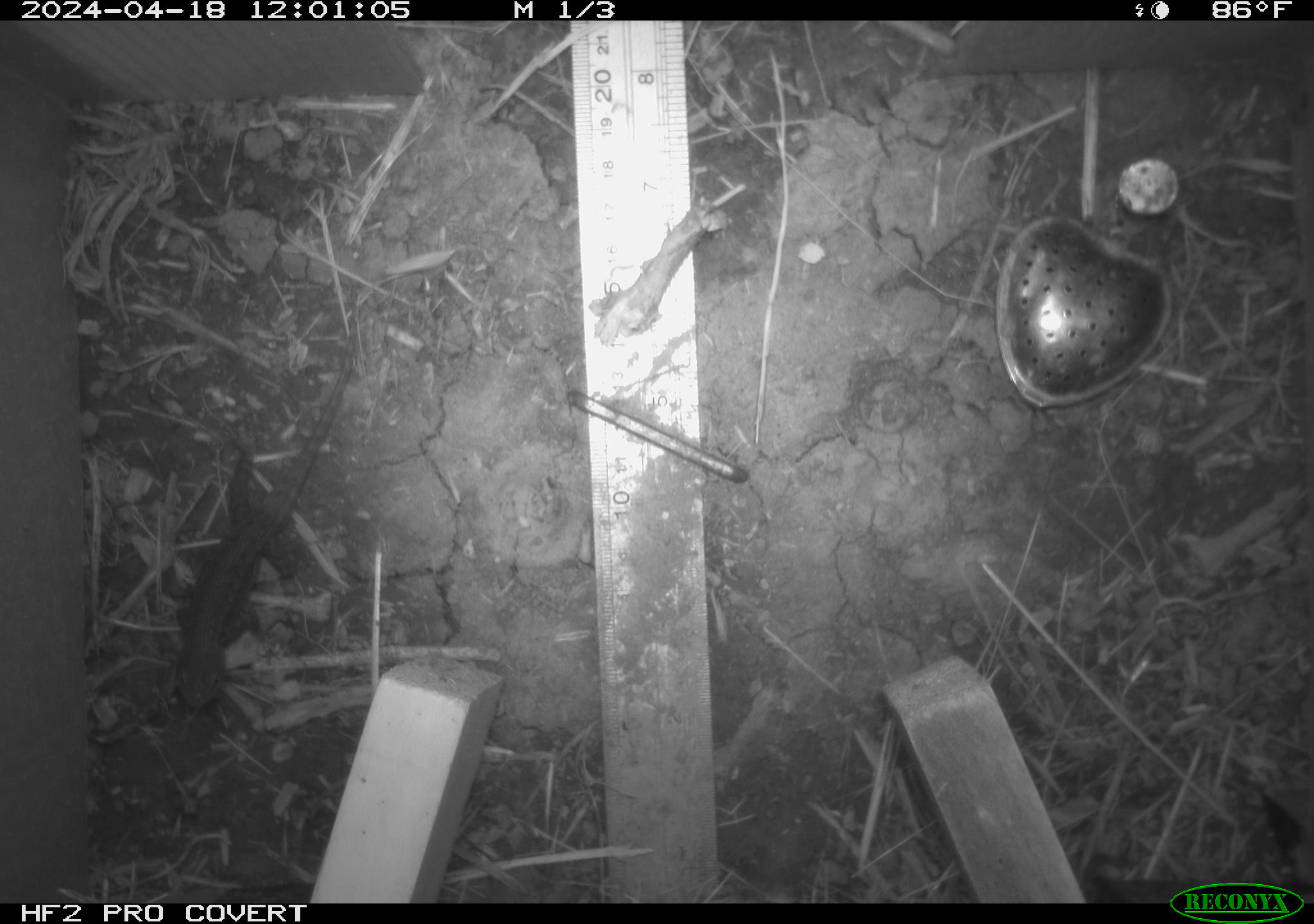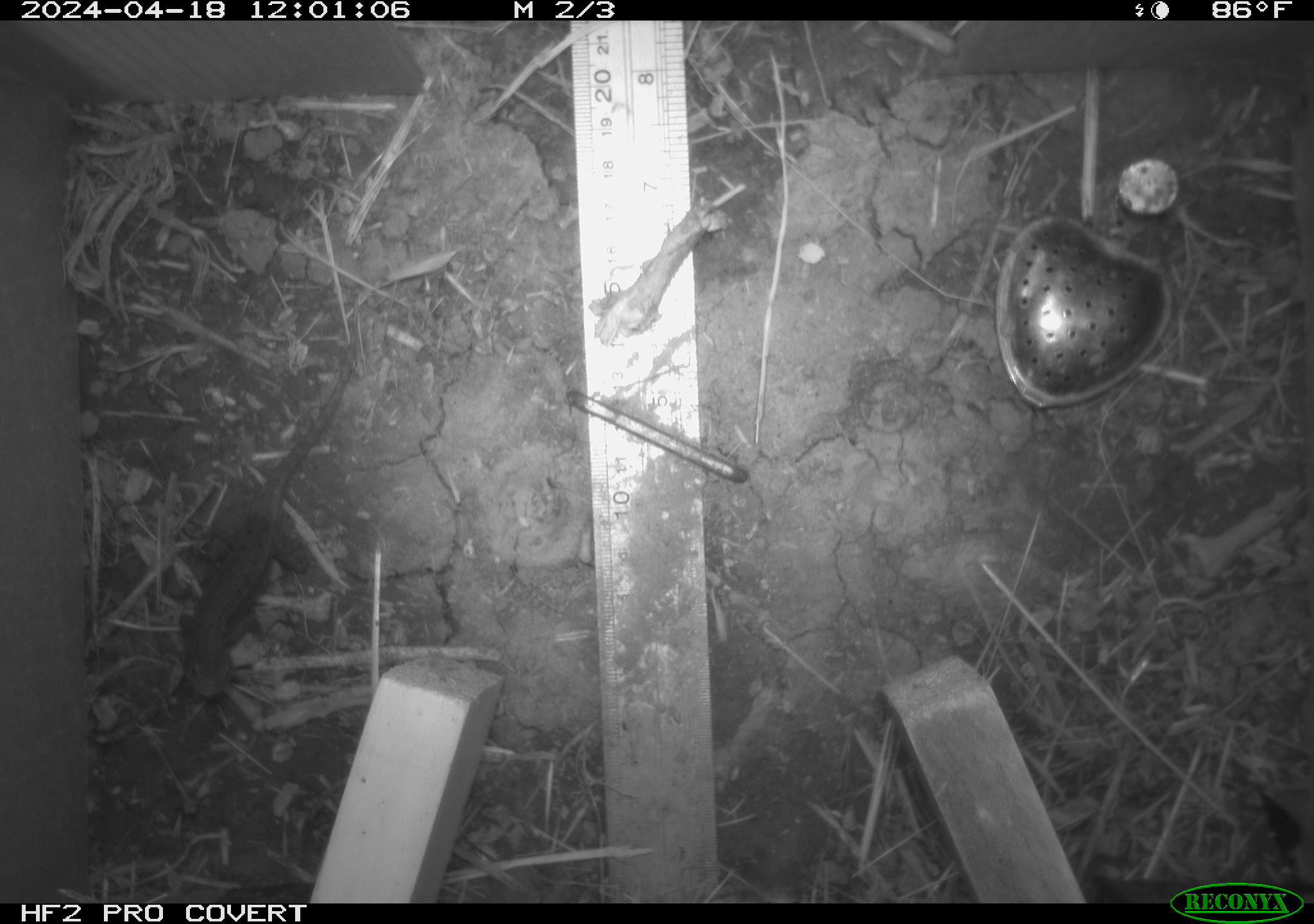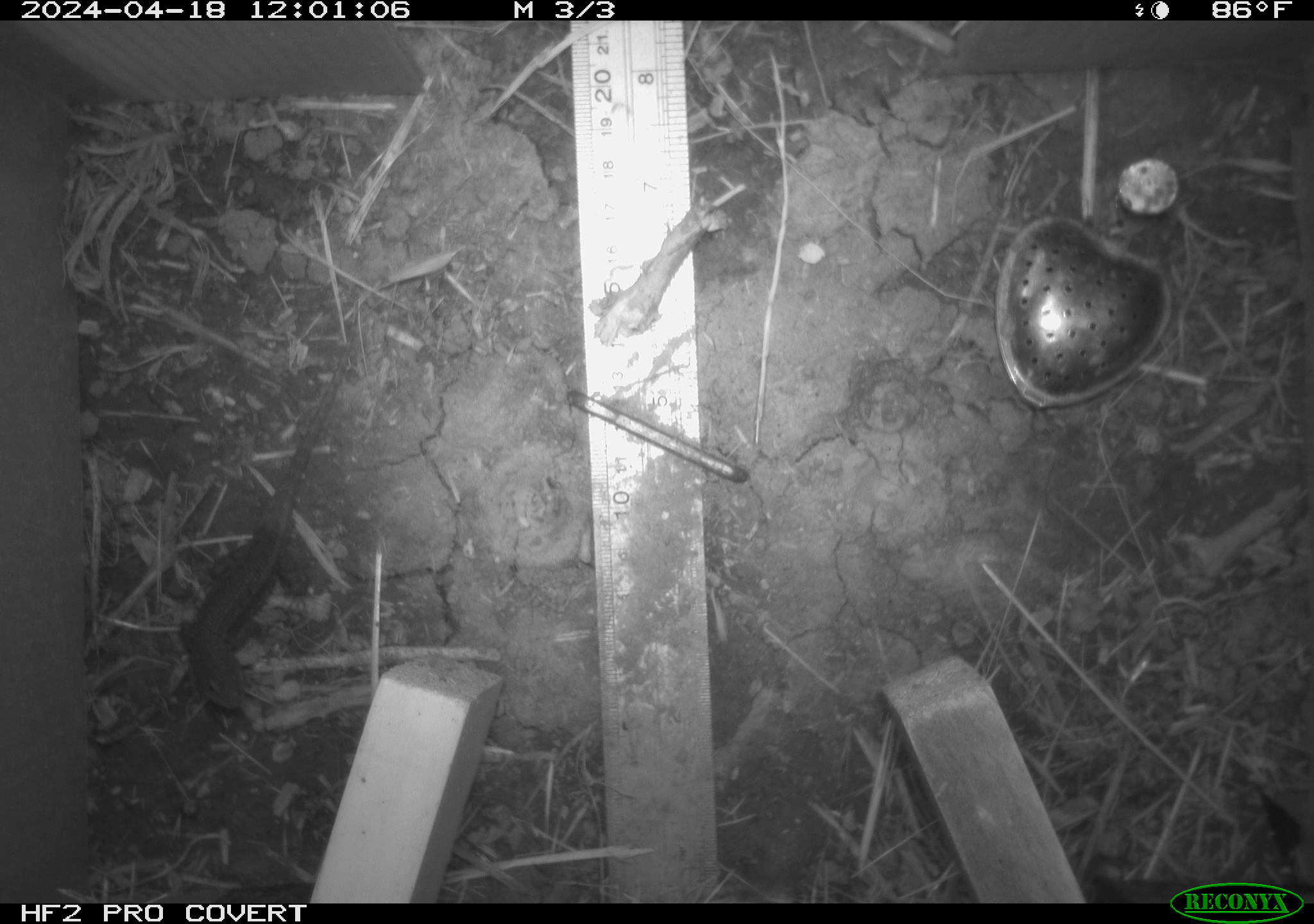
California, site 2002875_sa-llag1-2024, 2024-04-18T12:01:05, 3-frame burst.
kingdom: Animalia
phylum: Chordata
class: Reptilia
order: Squamata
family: Phrynosomatidae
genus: Sceloporus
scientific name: Sceloporus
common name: spiny lizards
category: sceloporus species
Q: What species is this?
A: Sceloporus species (spiny lizards) (Sceloporus).